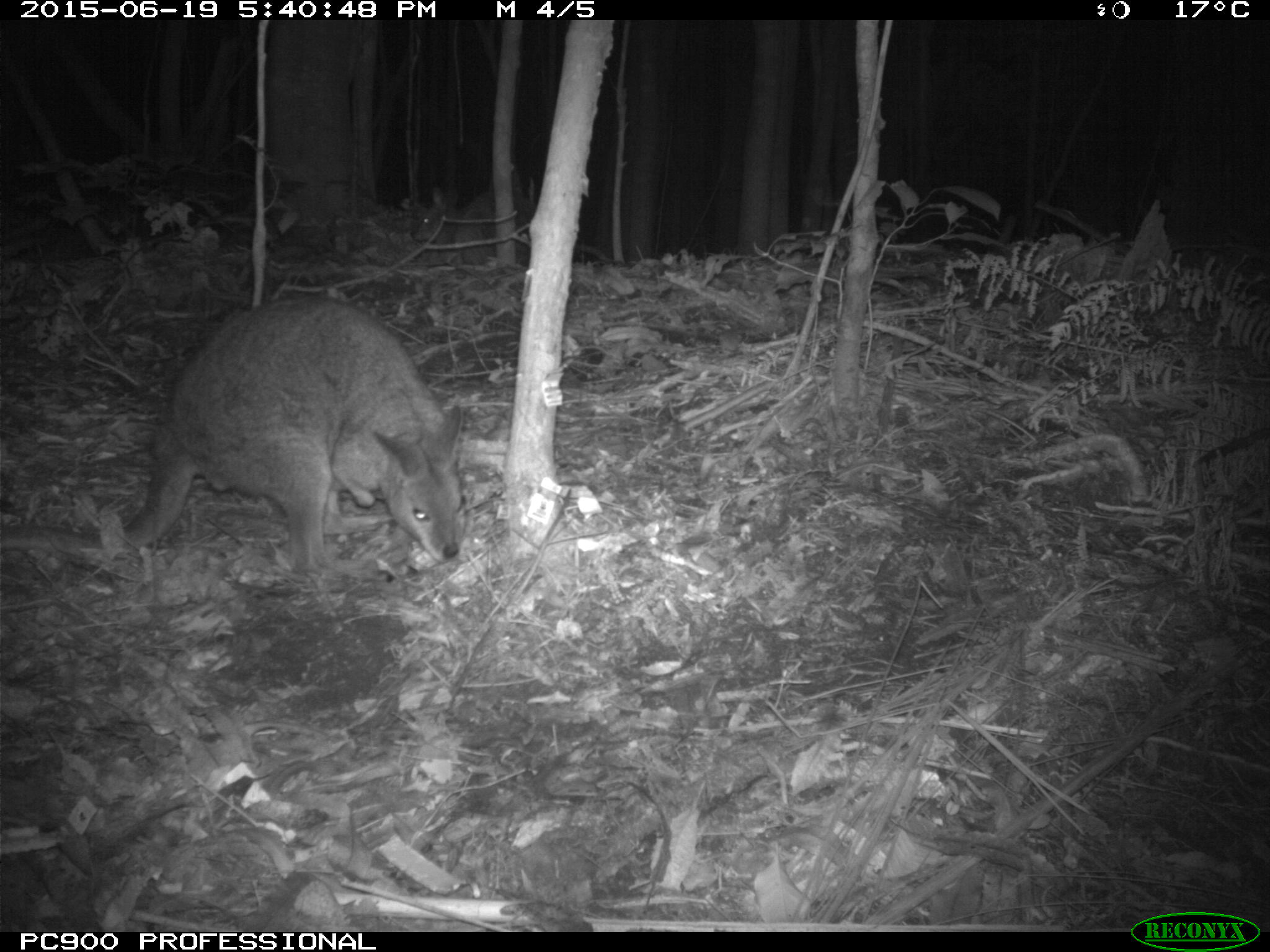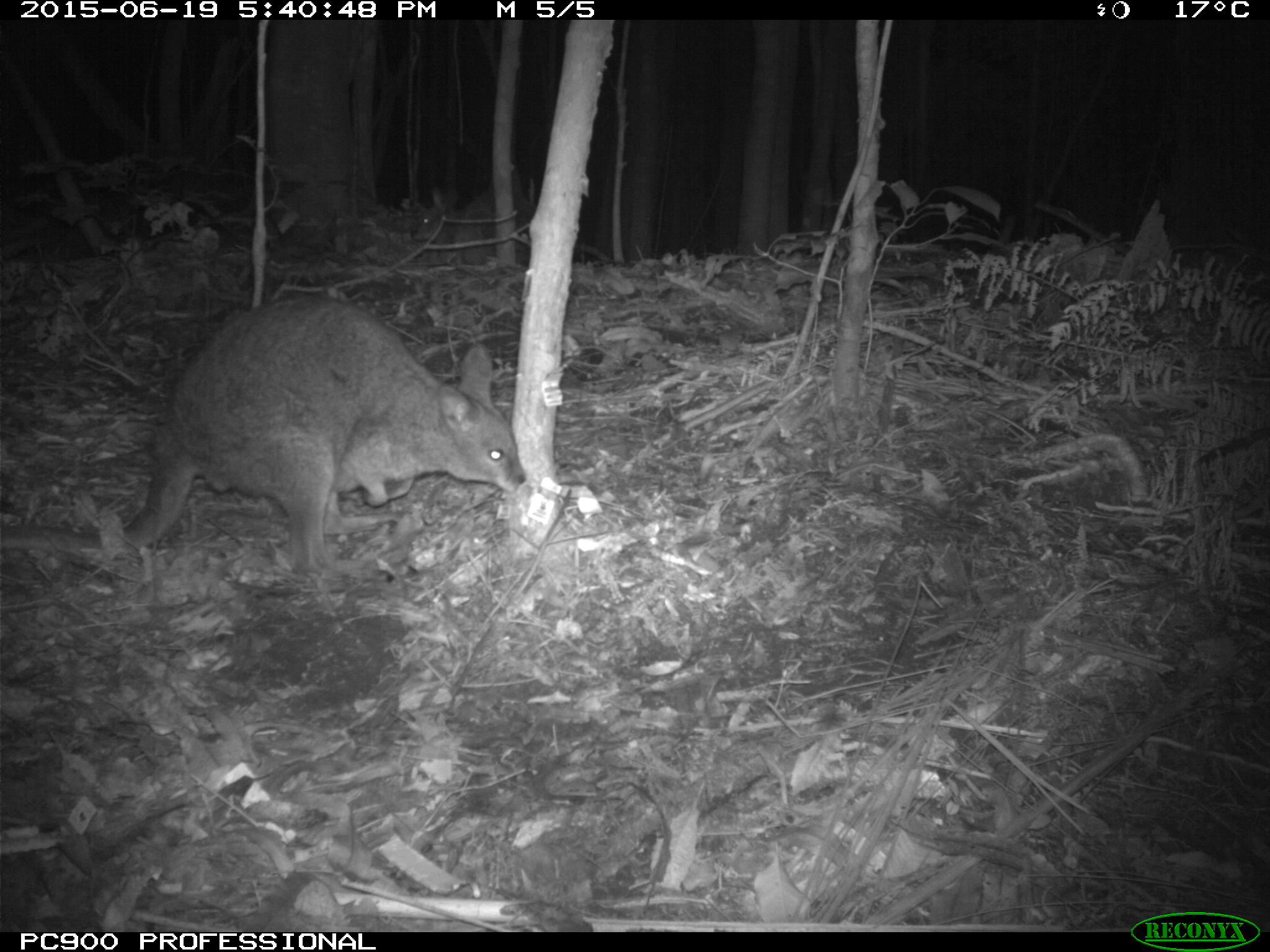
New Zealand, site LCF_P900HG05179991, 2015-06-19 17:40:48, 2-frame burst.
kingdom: Animalia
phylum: Chordata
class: Mammalia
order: Diprotodontia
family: Macropodidae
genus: Notamacropus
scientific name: Notamacropus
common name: wallaby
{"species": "wallaby (Notamacropus)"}